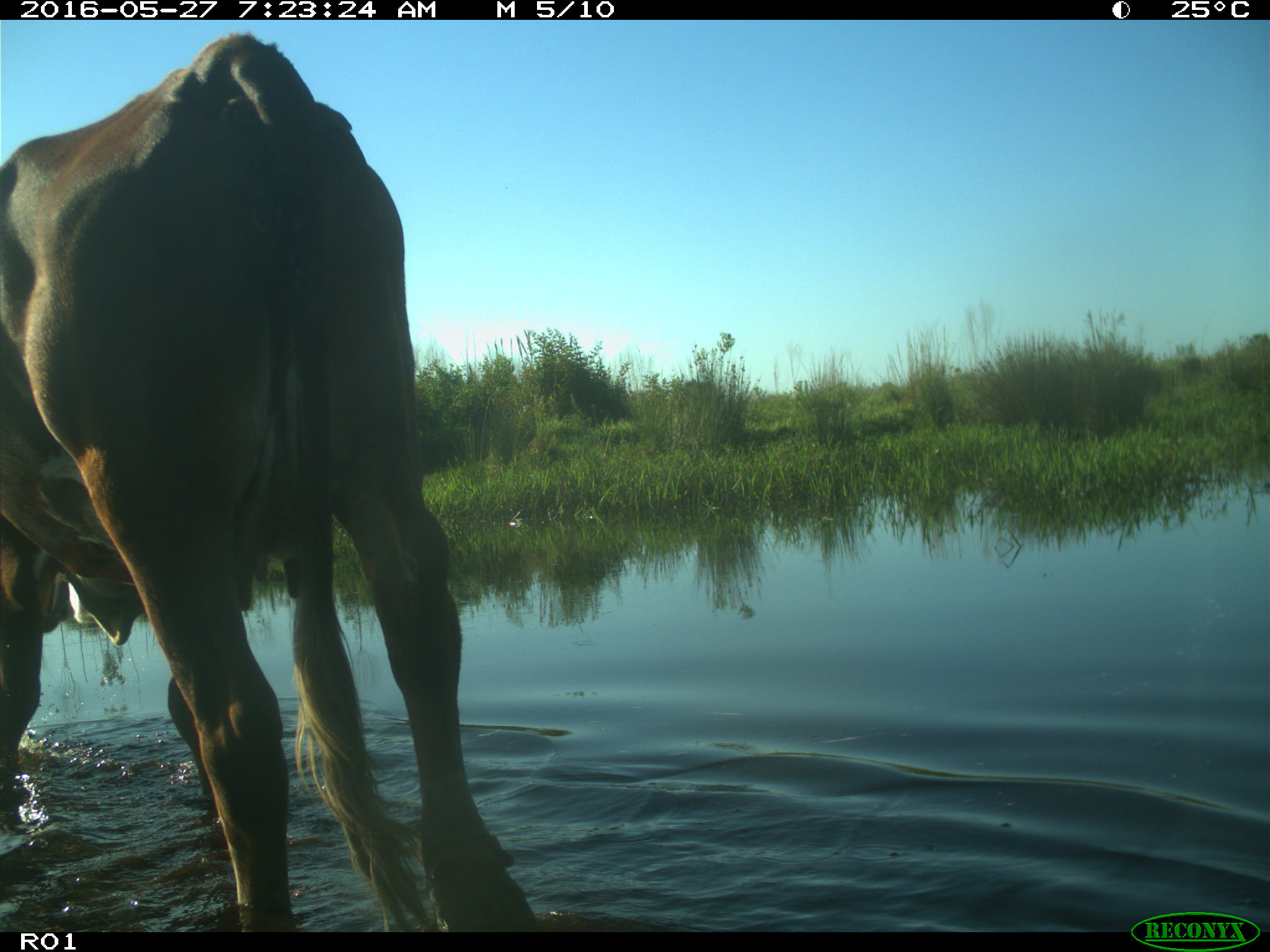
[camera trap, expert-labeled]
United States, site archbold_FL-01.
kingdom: Animalia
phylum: Chordata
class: Mammalia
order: Artiodactyla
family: Bovidae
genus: Bos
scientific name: Bos taurus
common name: domestic cow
Bos taurus (domestic cow).